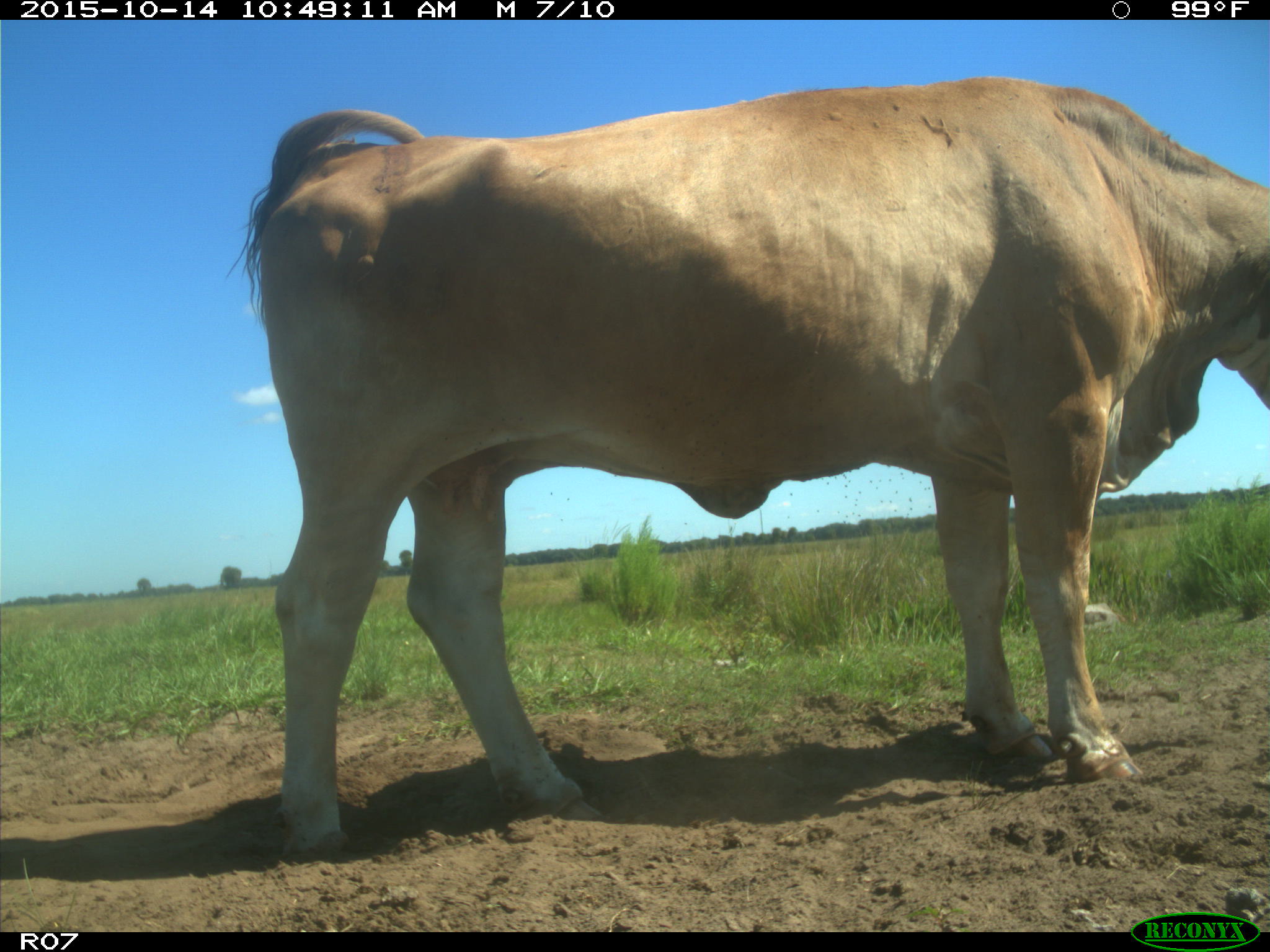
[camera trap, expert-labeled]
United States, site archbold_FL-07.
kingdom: Animalia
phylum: Chordata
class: Mammalia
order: Artiodactyla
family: Bovidae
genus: Bos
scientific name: Bos taurus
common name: domestic cow